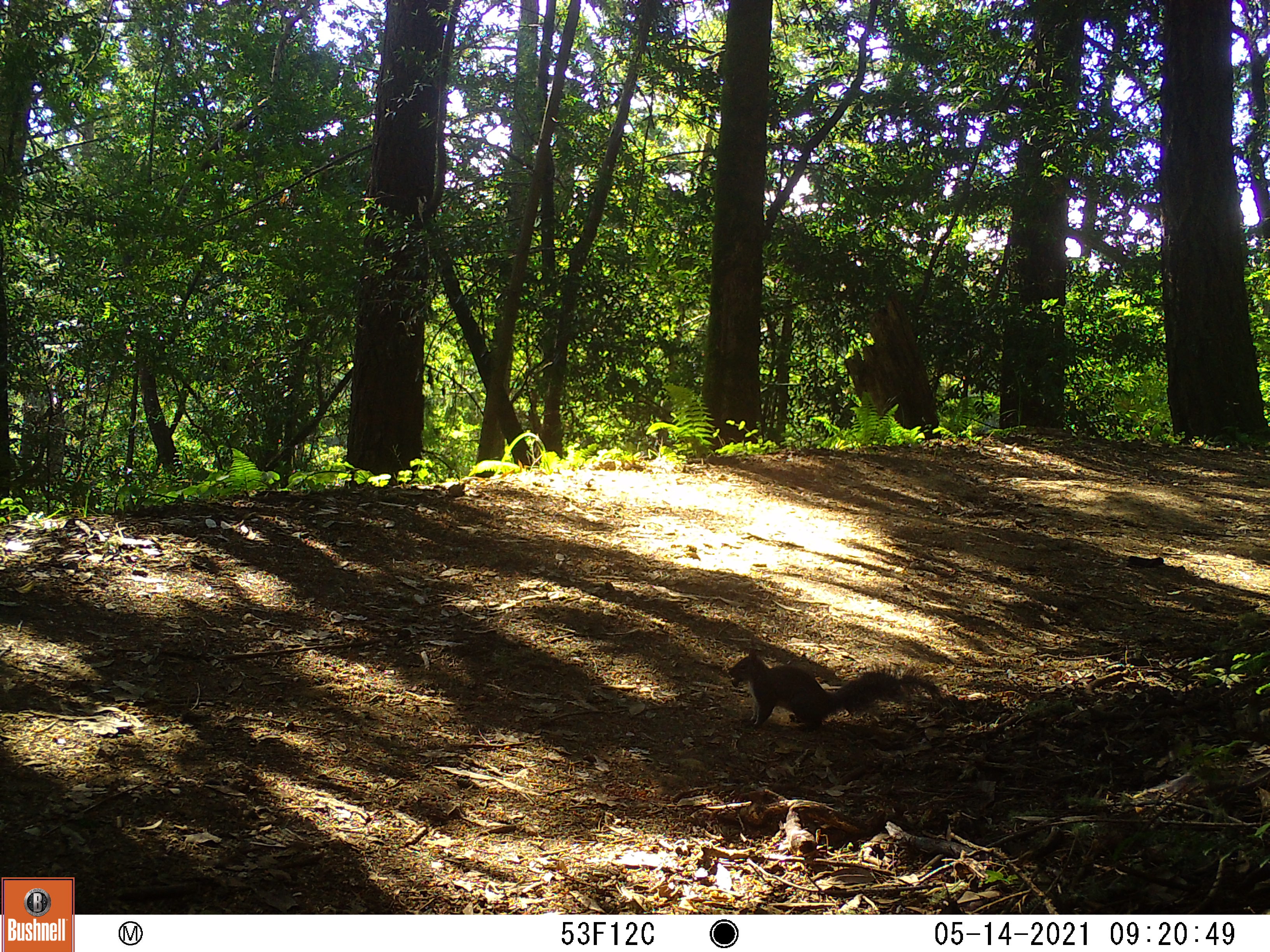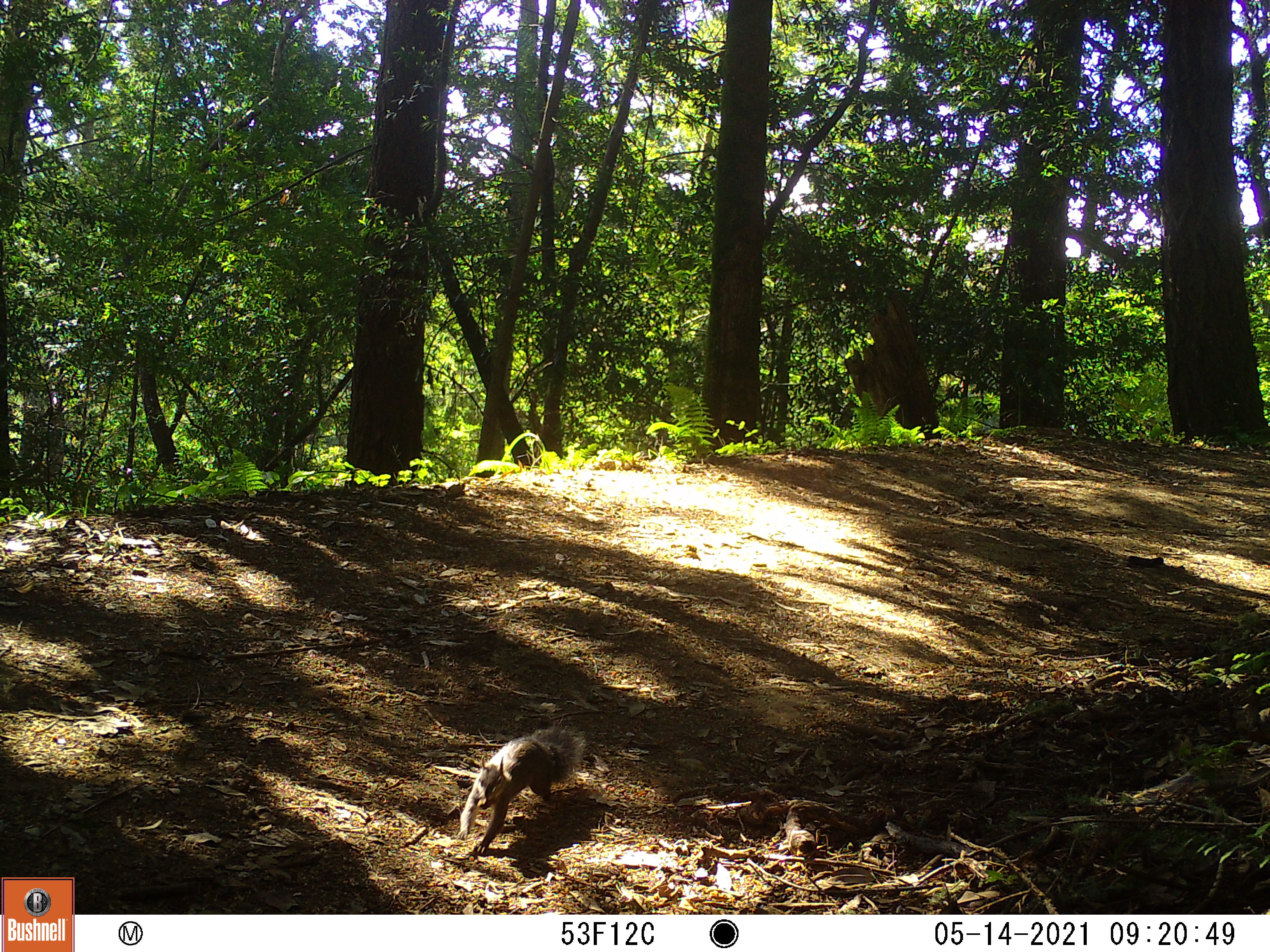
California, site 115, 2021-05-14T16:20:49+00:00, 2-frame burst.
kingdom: Animalia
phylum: Chordata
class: Mammalia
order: Rodentia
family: Sciuridae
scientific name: Sciuridae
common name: squirrel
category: unknown squirrel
Unknown squirrel (squirrel) (Sciuridae).